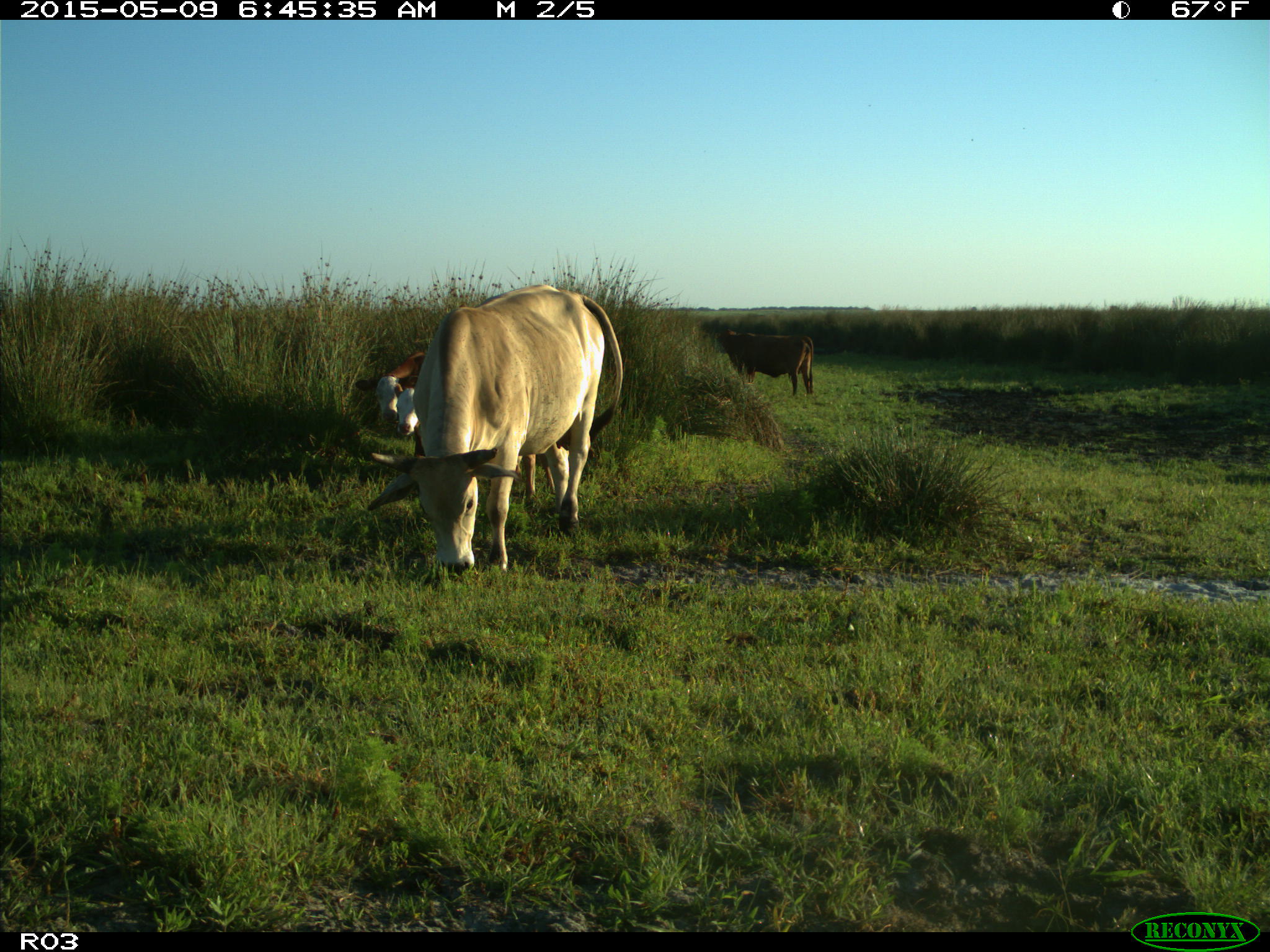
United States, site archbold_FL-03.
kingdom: Animalia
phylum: Chordata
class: Mammalia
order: Artiodactyla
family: Bovidae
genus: Bos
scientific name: Bos taurus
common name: domestic cow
Bos taurus (domestic cow).